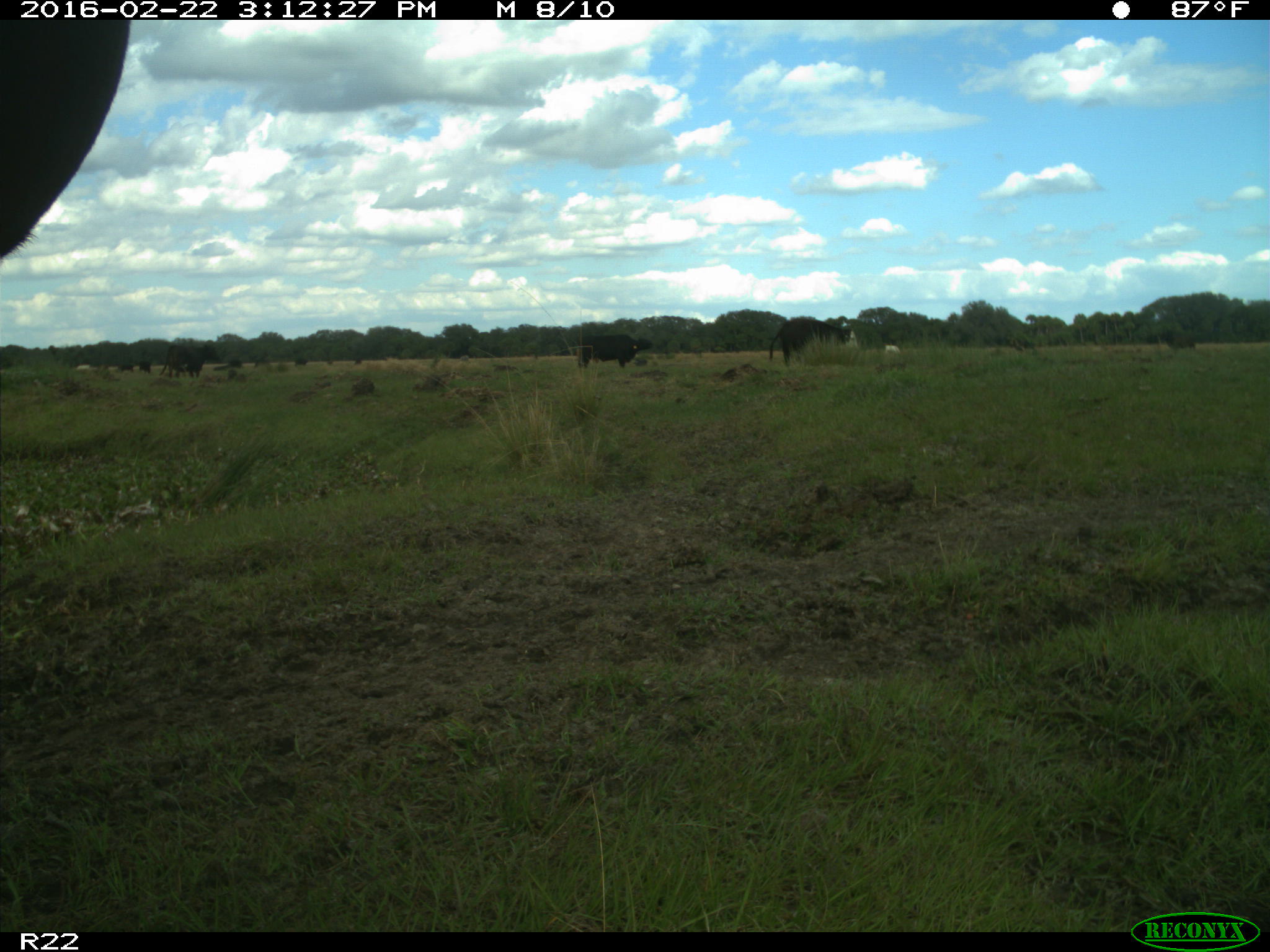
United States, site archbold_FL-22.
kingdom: Animalia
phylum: Chordata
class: Mammalia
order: Artiodactyla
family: Bovidae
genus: Bos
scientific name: Bos taurus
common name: domestic cow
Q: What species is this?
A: Bos taurus (domestic cow).